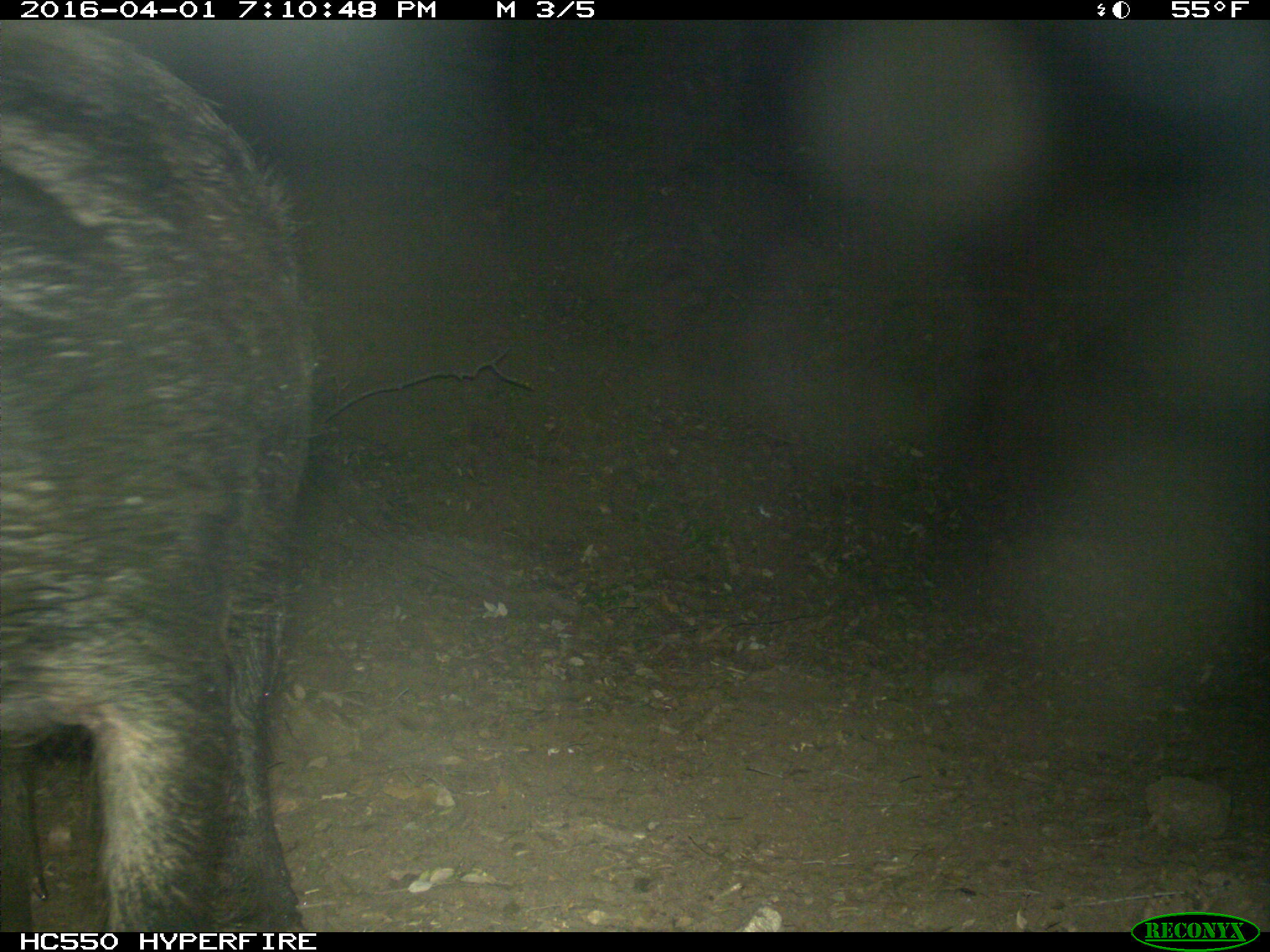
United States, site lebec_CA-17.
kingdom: Animalia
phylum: Chordata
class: Mammalia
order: Artiodactyla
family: Suidae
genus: Sus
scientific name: Sus scrofa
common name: wild boar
Sus scrofa (wild boar).